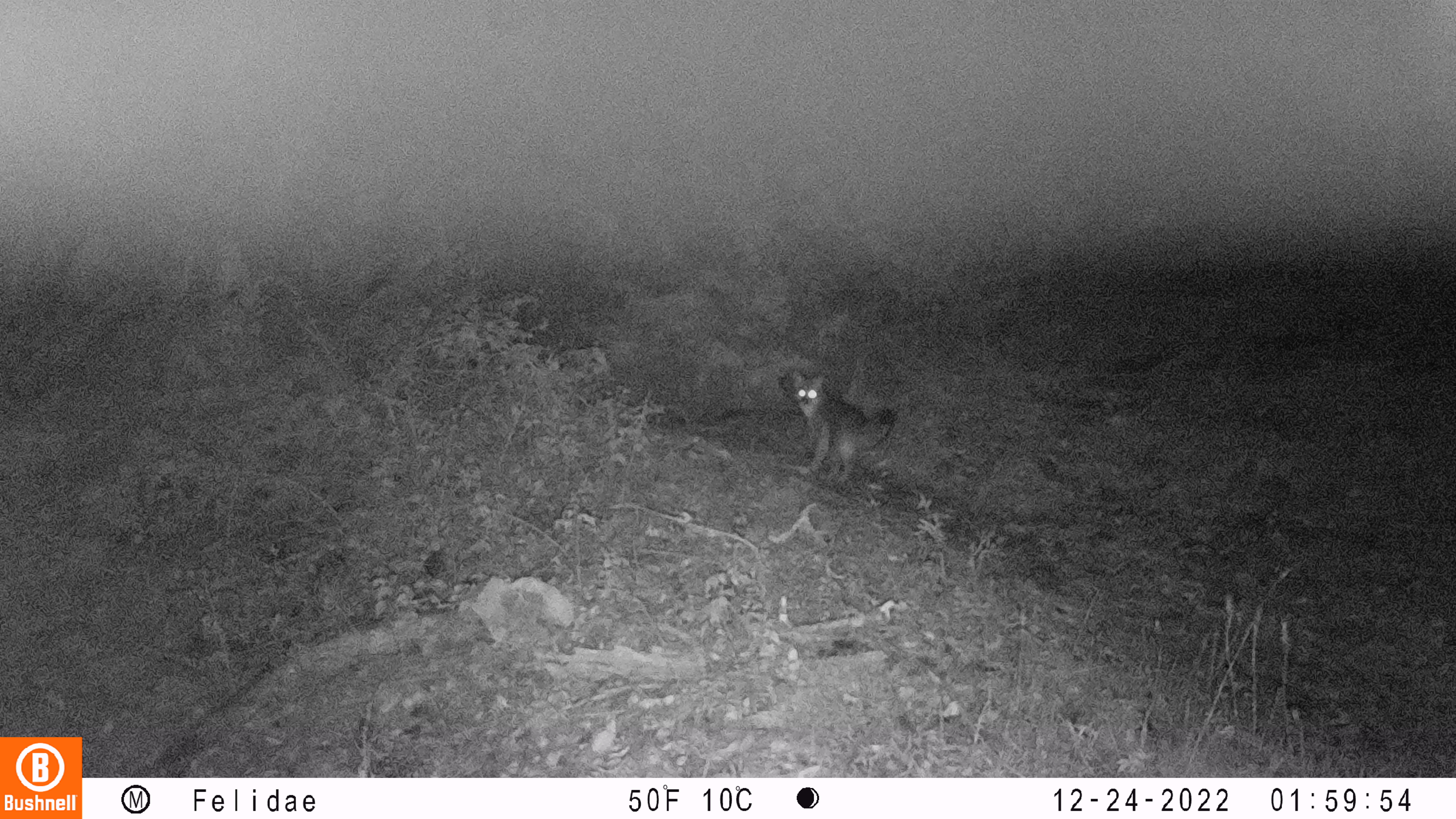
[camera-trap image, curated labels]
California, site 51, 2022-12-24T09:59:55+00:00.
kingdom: Animalia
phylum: Chordata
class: Mammalia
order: Carnivora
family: Canidae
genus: Urocyon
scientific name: Urocyon cinereoargenteus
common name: gray fox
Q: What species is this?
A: Gray fox (Urocyon cinereoargenteus).